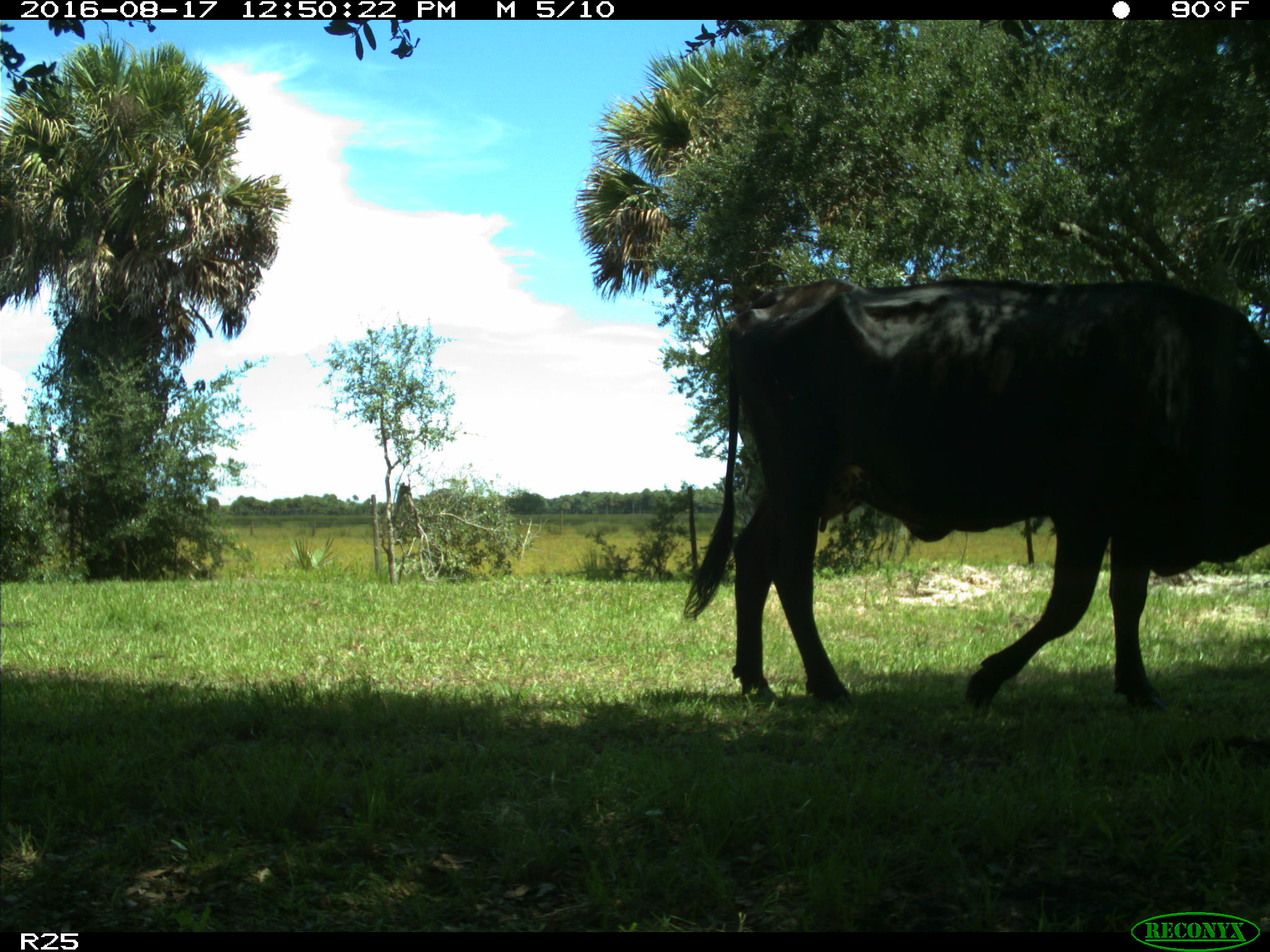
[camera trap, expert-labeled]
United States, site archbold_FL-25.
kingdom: Animalia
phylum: Chordata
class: Mammalia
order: Artiodactyla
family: Bovidae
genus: Bos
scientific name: Bos taurus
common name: domestic cow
Bos taurus (domestic cow).